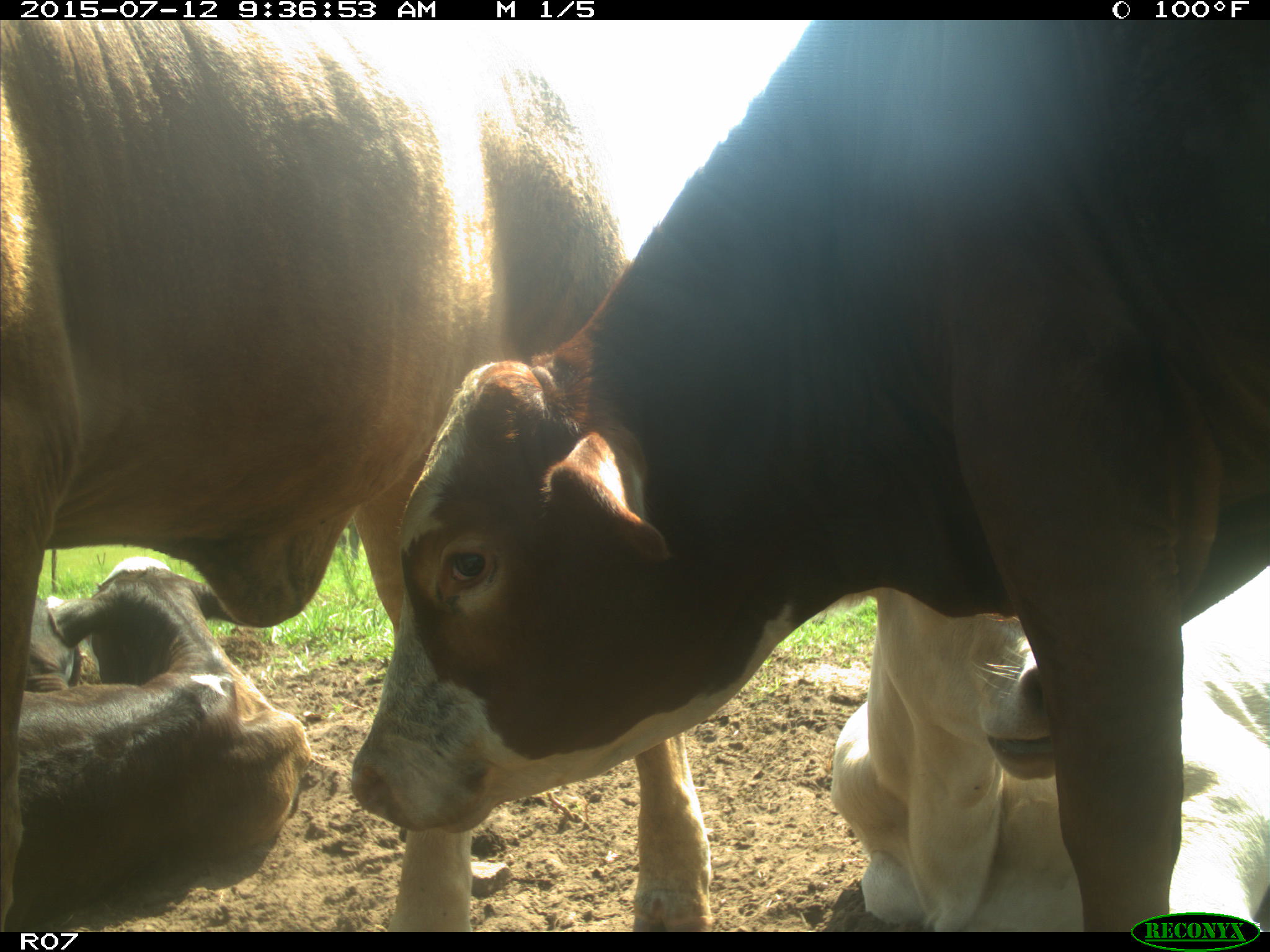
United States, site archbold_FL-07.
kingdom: Animalia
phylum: Chordata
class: Mammalia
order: Artiodactyla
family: Bovidae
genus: Bos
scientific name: Bos taurus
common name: domestic cow